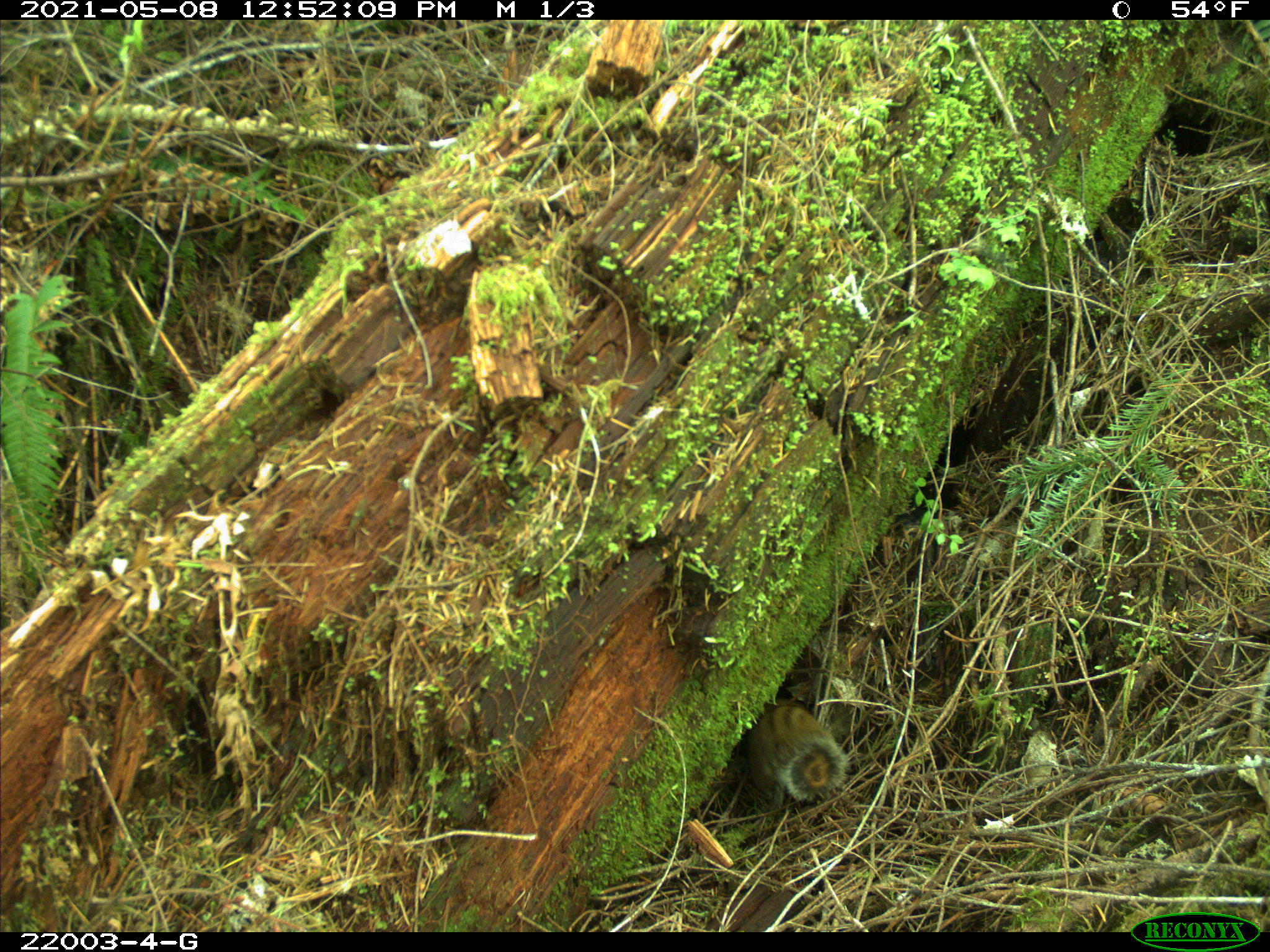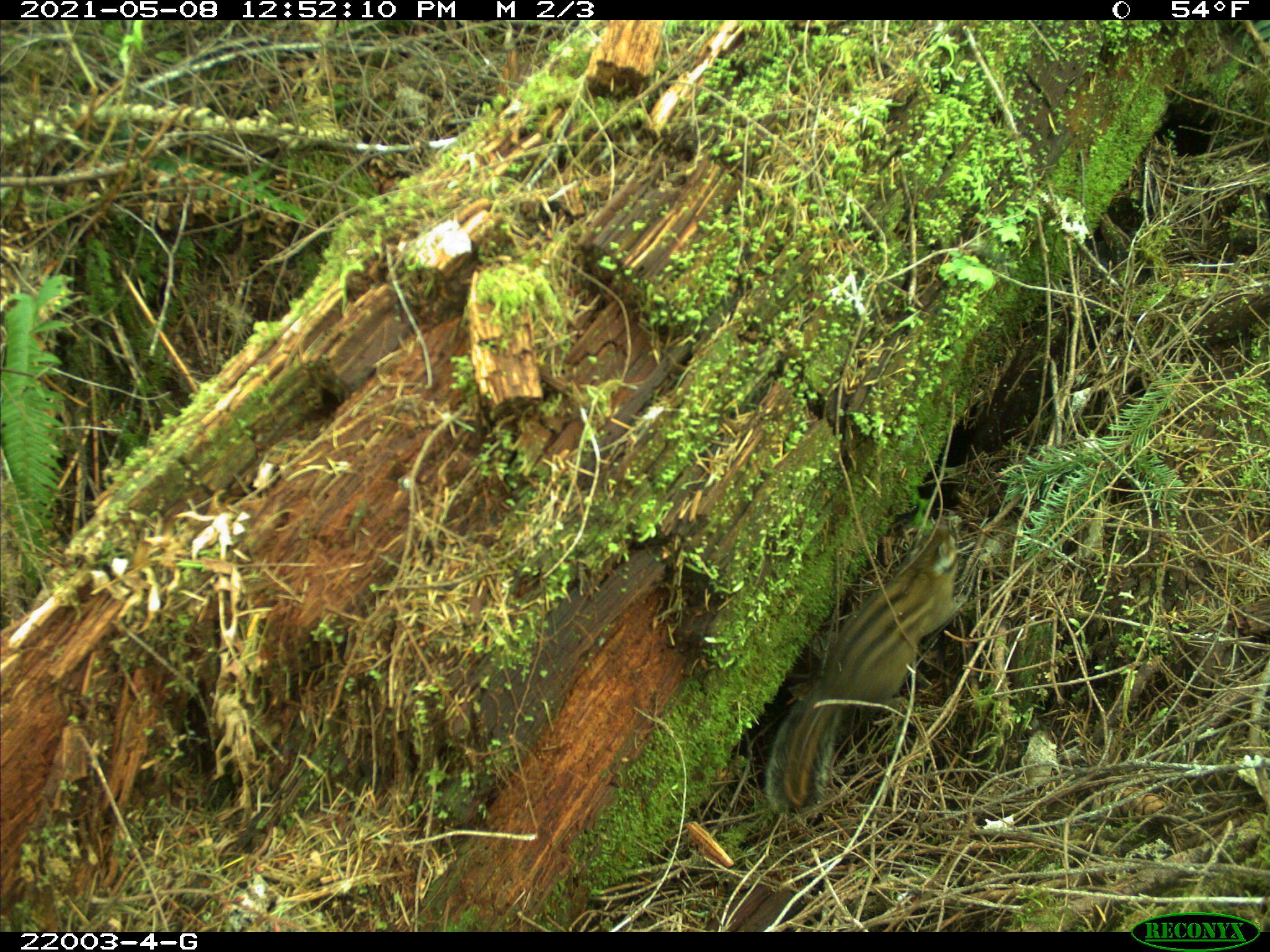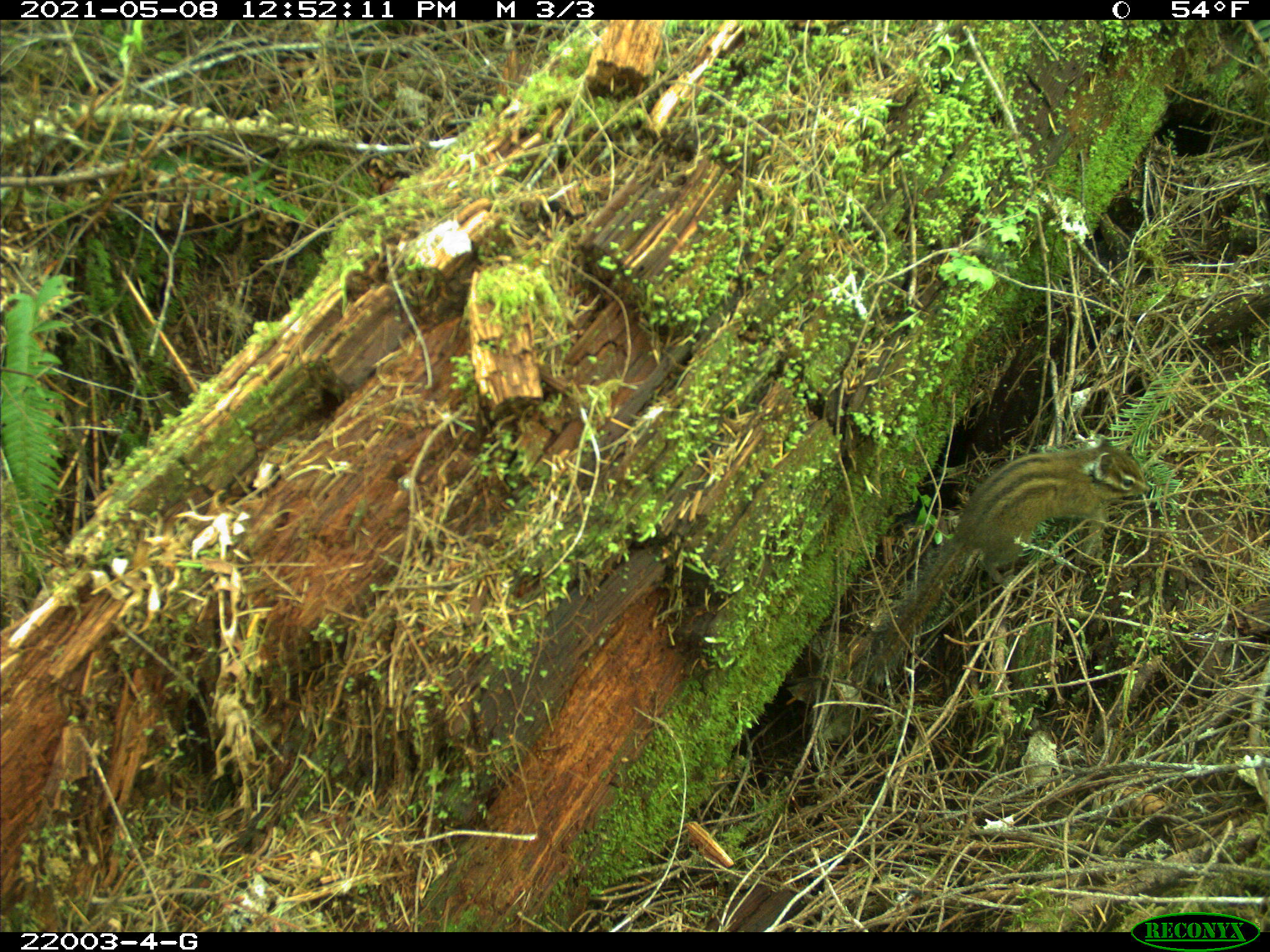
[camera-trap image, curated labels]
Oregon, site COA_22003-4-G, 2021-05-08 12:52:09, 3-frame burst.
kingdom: Animalia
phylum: Chordata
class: Mammalia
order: Rodentia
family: Sciuridae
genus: Neotamias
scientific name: Neotamias townsendii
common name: townsend's chipmunk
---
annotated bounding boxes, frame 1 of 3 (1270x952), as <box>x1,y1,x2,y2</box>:
townsend's chipmunk: <box>746,701,849,807</box>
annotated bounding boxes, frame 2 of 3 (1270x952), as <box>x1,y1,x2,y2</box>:
townsend's chipmunk: <box>762,535,971,816</box>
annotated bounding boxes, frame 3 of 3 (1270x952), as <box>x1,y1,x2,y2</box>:
townsend's chipmunk: <box>853,434,1148,682</box>